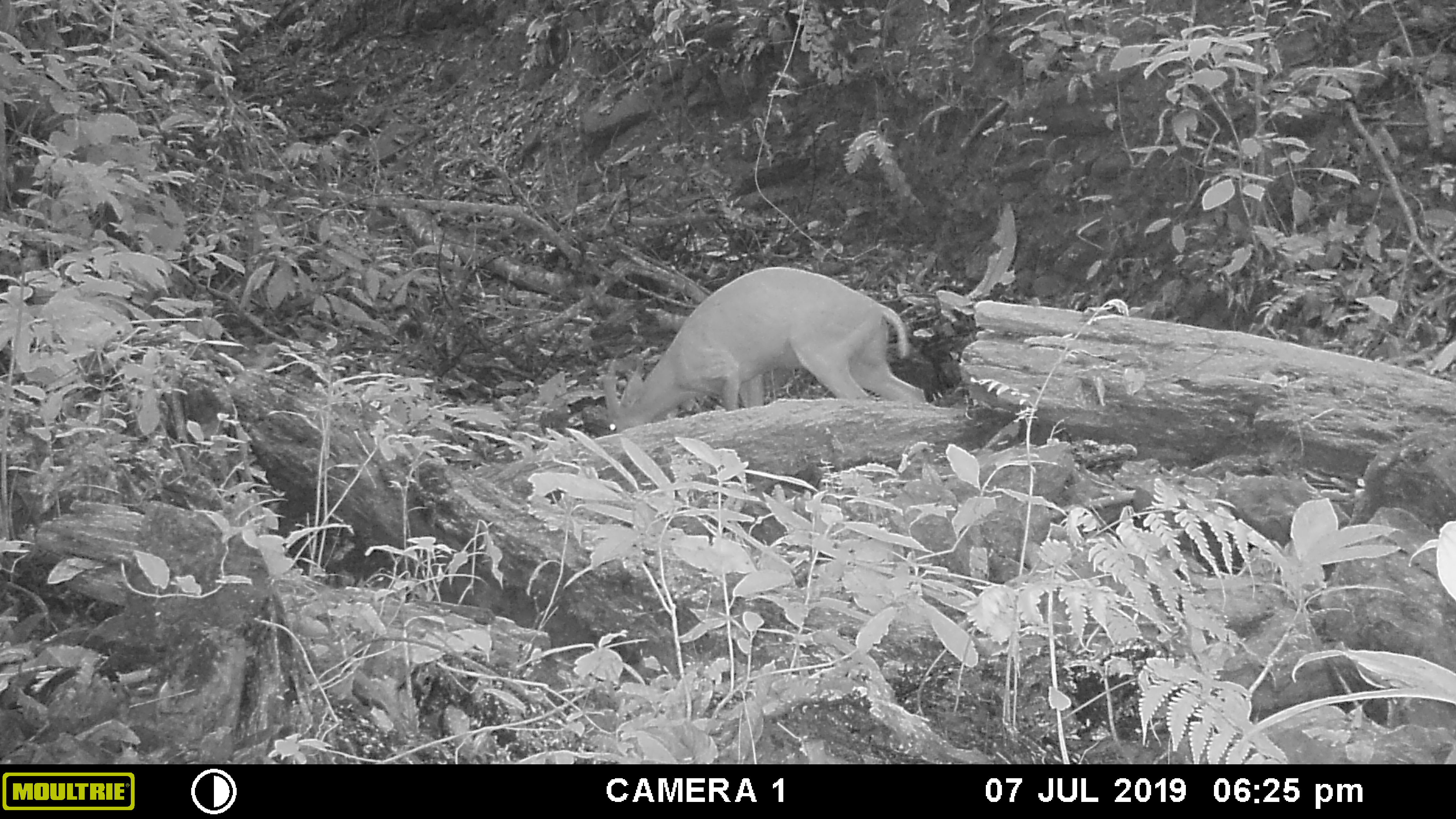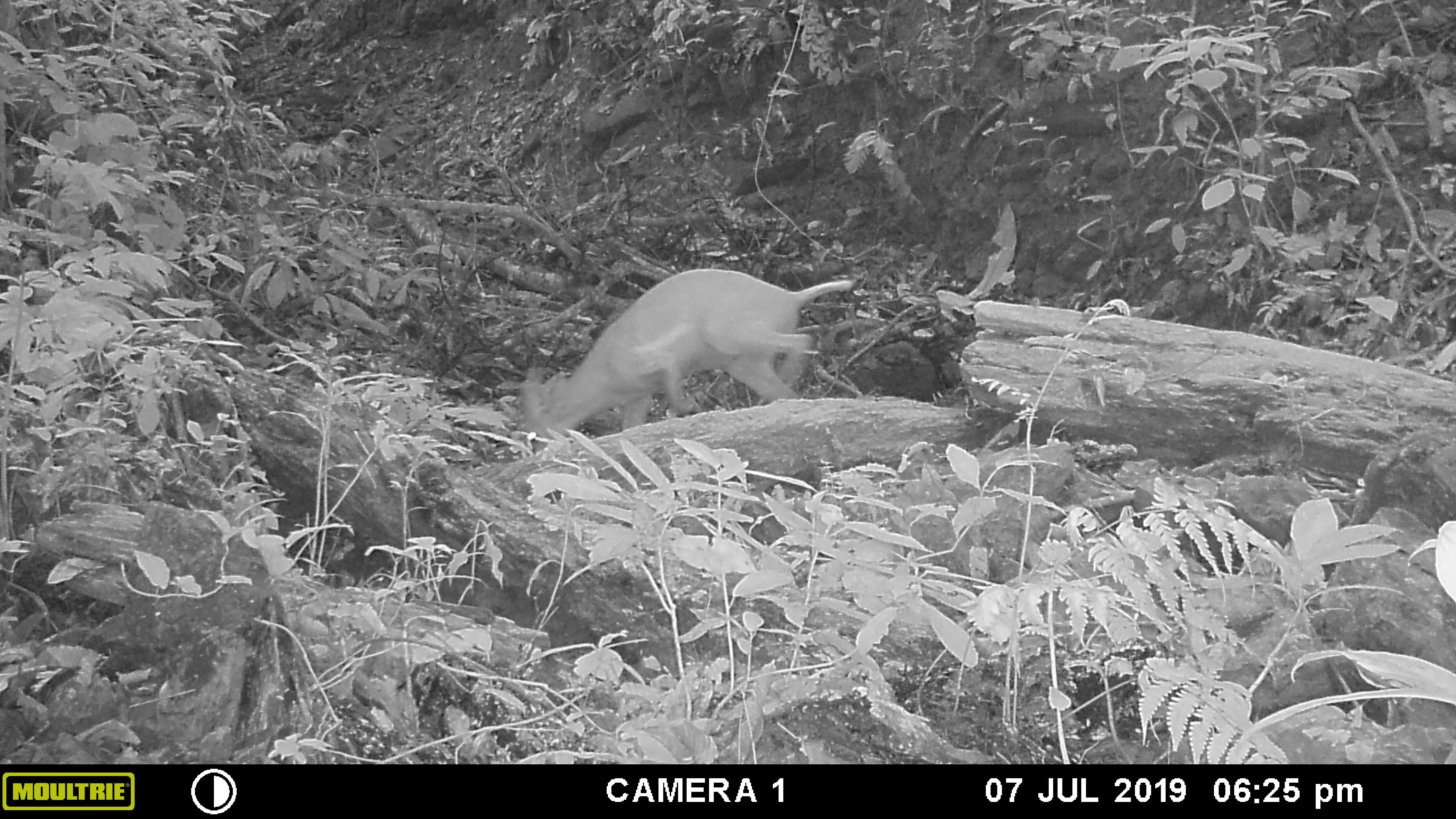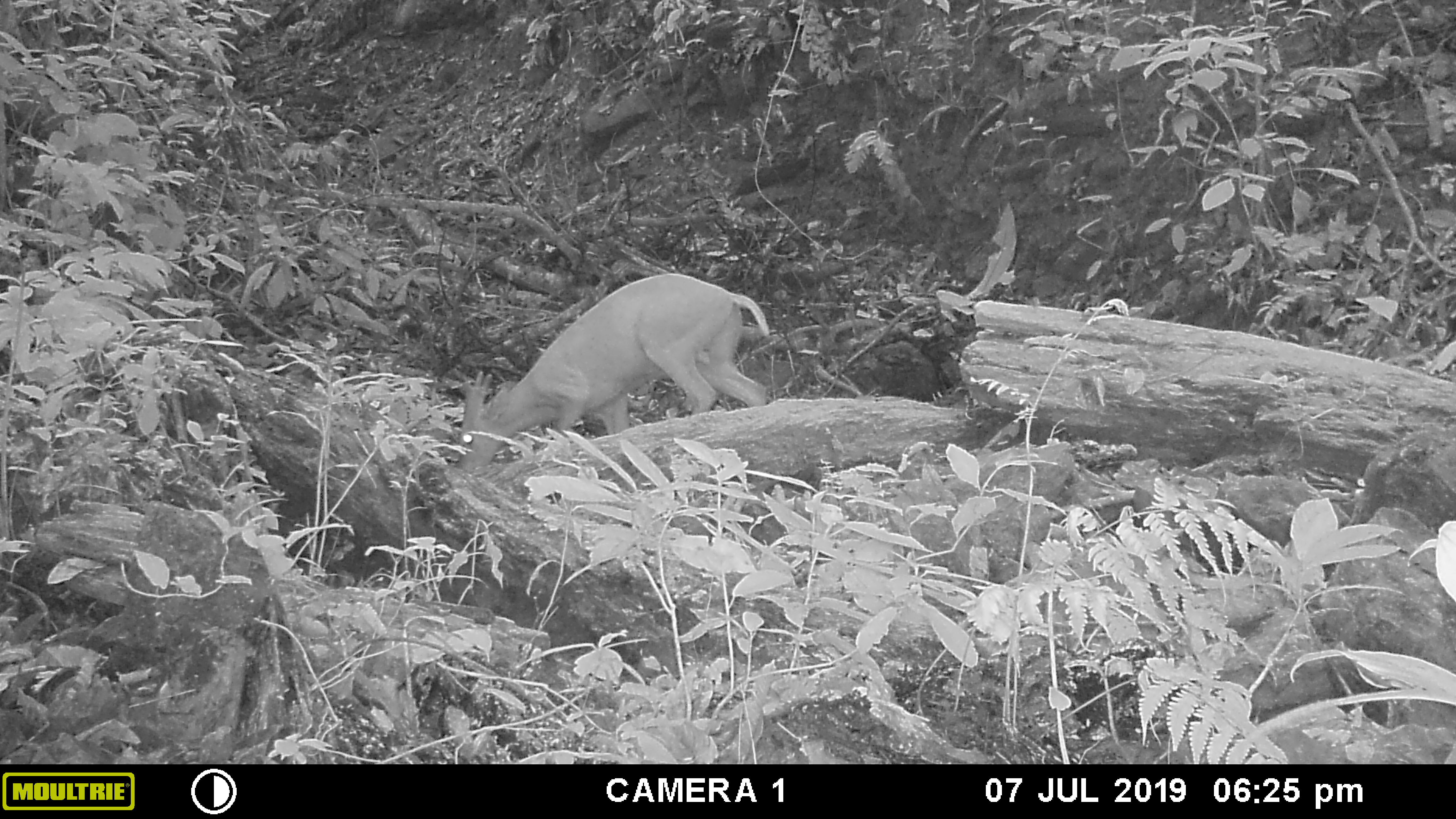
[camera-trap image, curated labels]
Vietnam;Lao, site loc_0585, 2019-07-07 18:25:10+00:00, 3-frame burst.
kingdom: Animalia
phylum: Chordata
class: Mammalia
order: Artiodactyla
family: Cervidae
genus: Muntiacus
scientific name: Muntiacus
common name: muntjacs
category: unidentified muntjac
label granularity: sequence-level